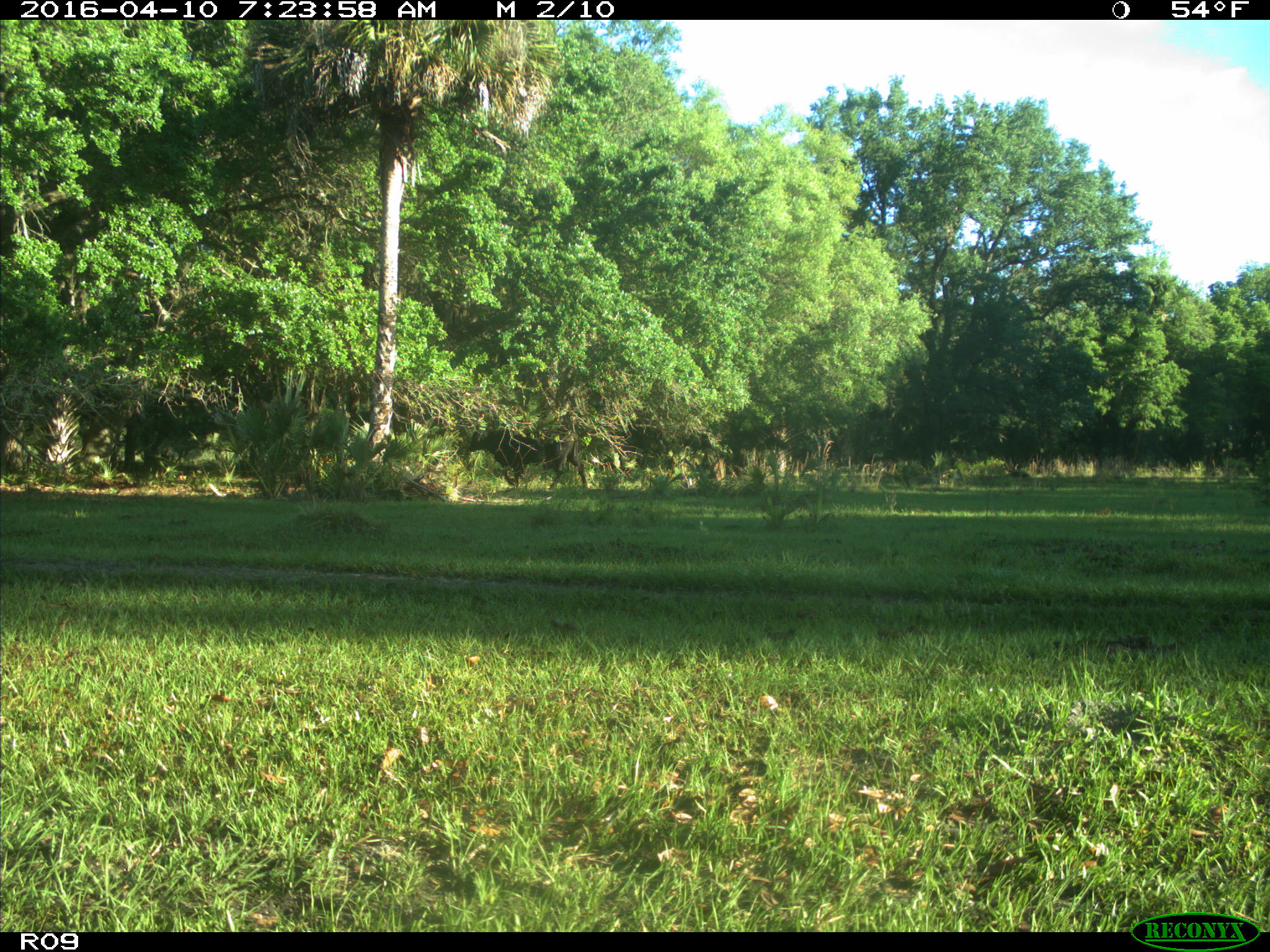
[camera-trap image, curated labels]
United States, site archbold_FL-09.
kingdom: Animalia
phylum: Chordata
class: Mammalia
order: Artiodactyla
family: Bovidae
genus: Bos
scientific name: Bos taurus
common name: domestic cow